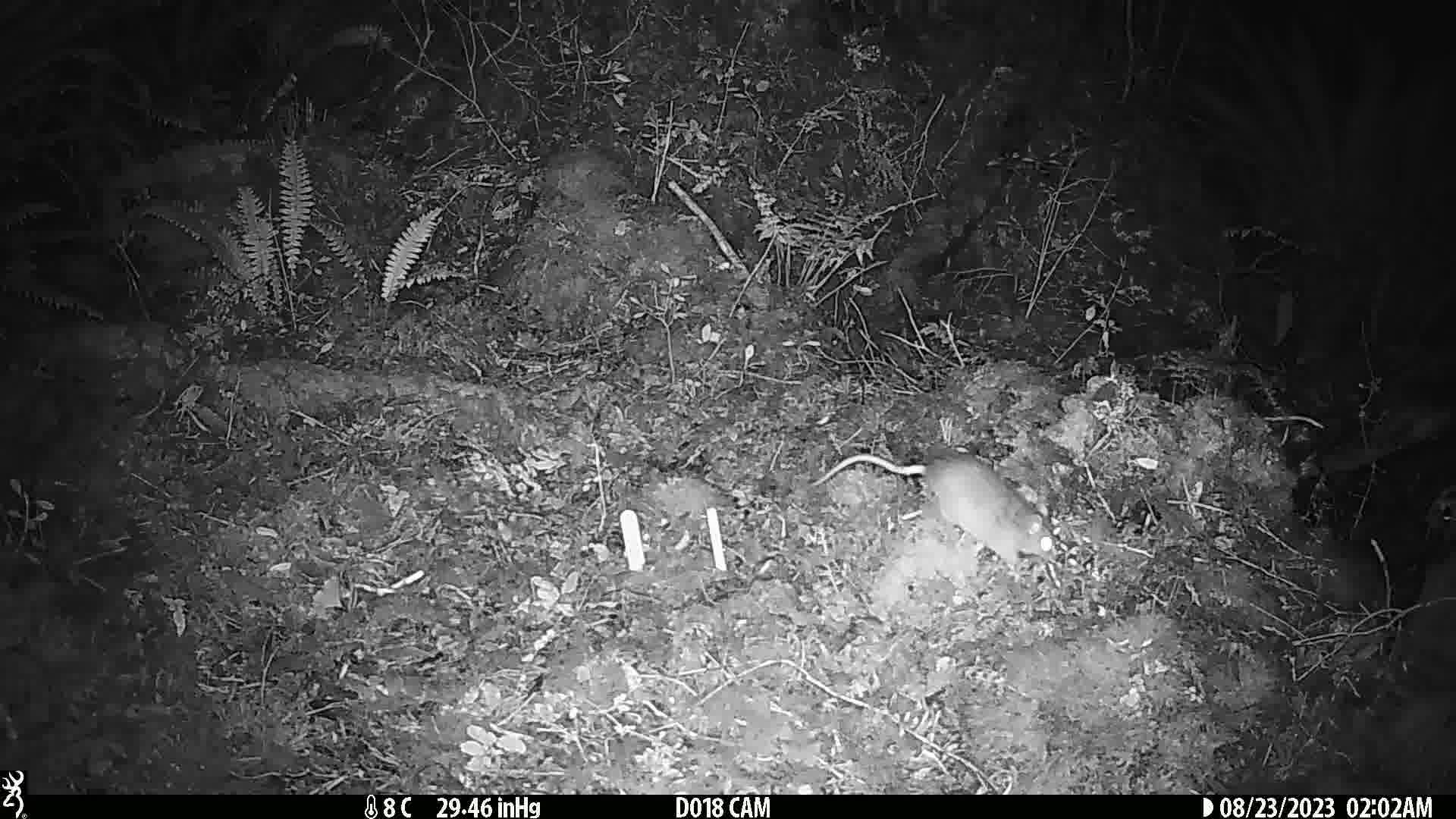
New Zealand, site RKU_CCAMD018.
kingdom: Animalia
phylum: Chordata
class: Mammalia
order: Rodentia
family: Muridae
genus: Rattus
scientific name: Rattus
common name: rat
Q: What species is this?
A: Rat (Rattus).